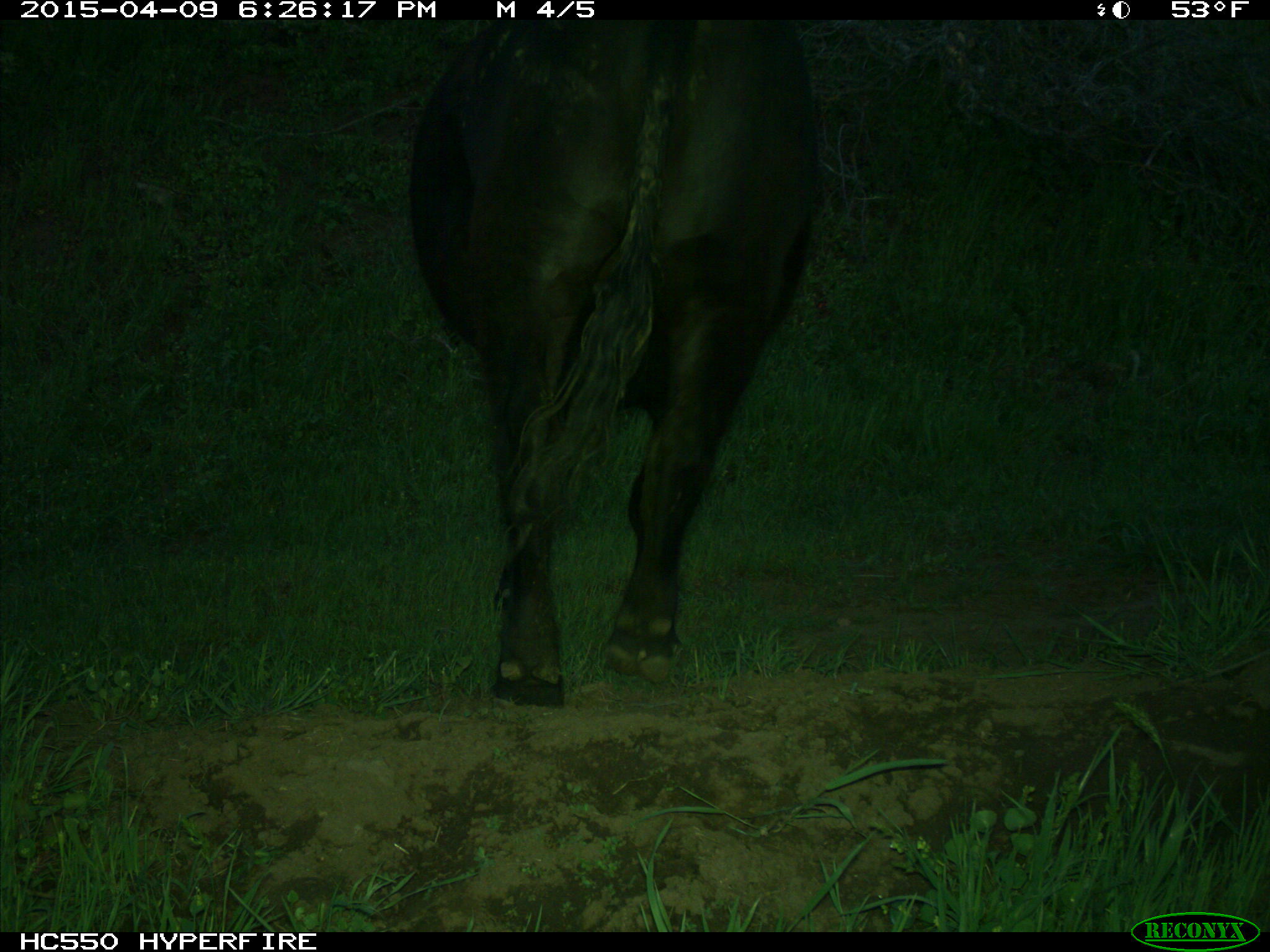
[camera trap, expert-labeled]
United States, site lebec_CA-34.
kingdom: Animalia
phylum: Chordata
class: Mammalia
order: Artiodactyla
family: Bovidae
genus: Bos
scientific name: Bos taurus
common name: domestic cow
Bos taurus (domestic cow).